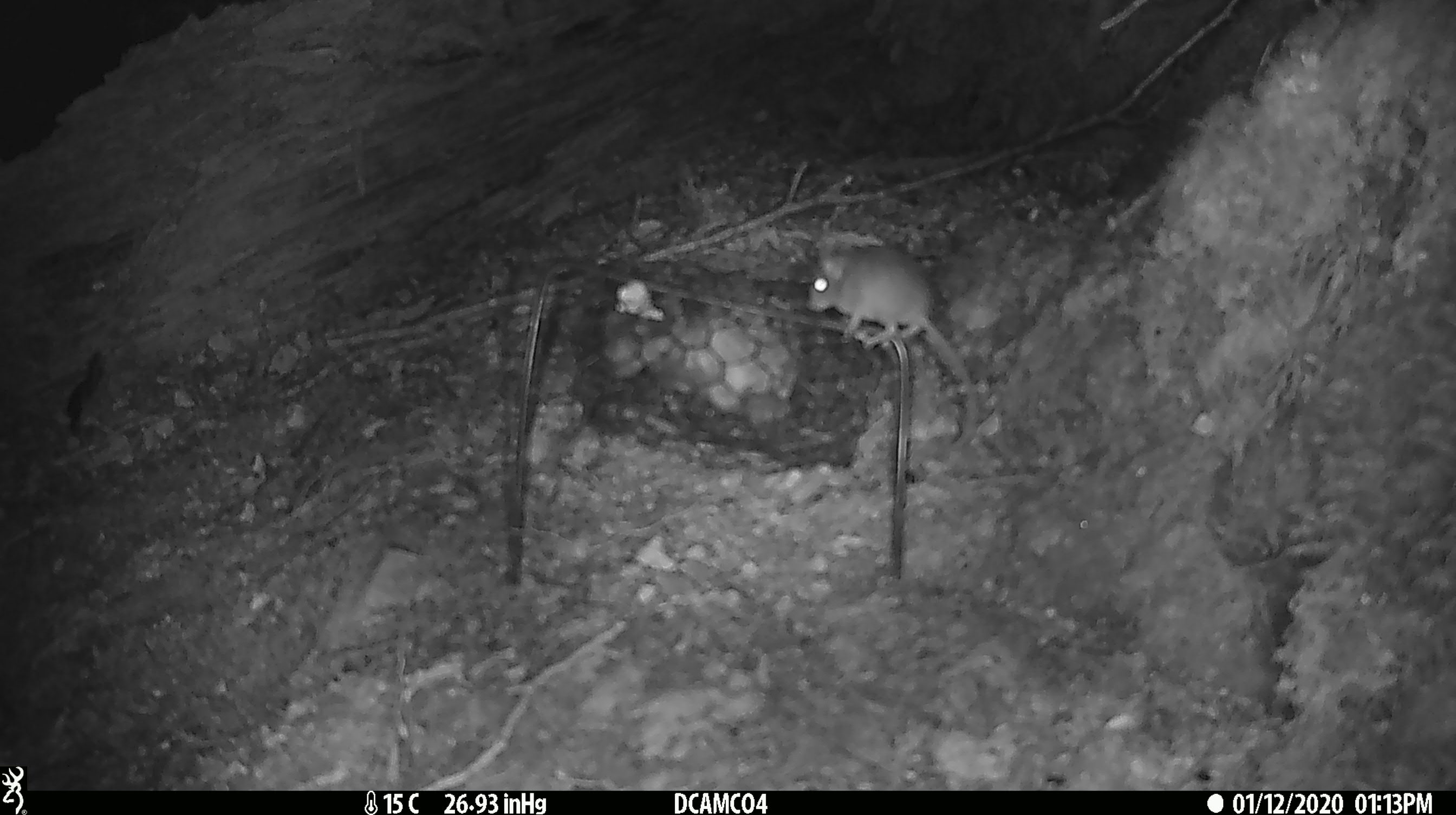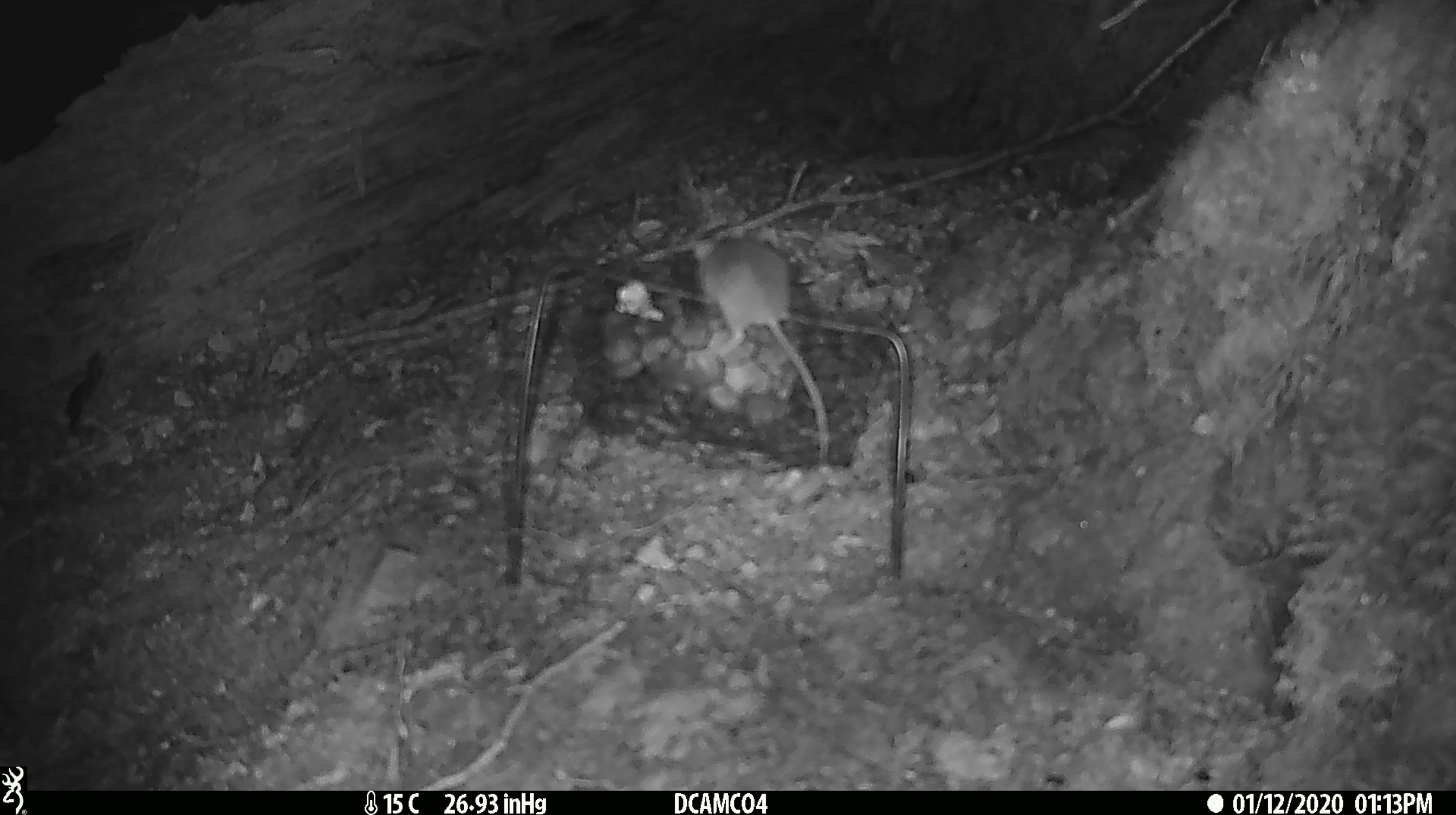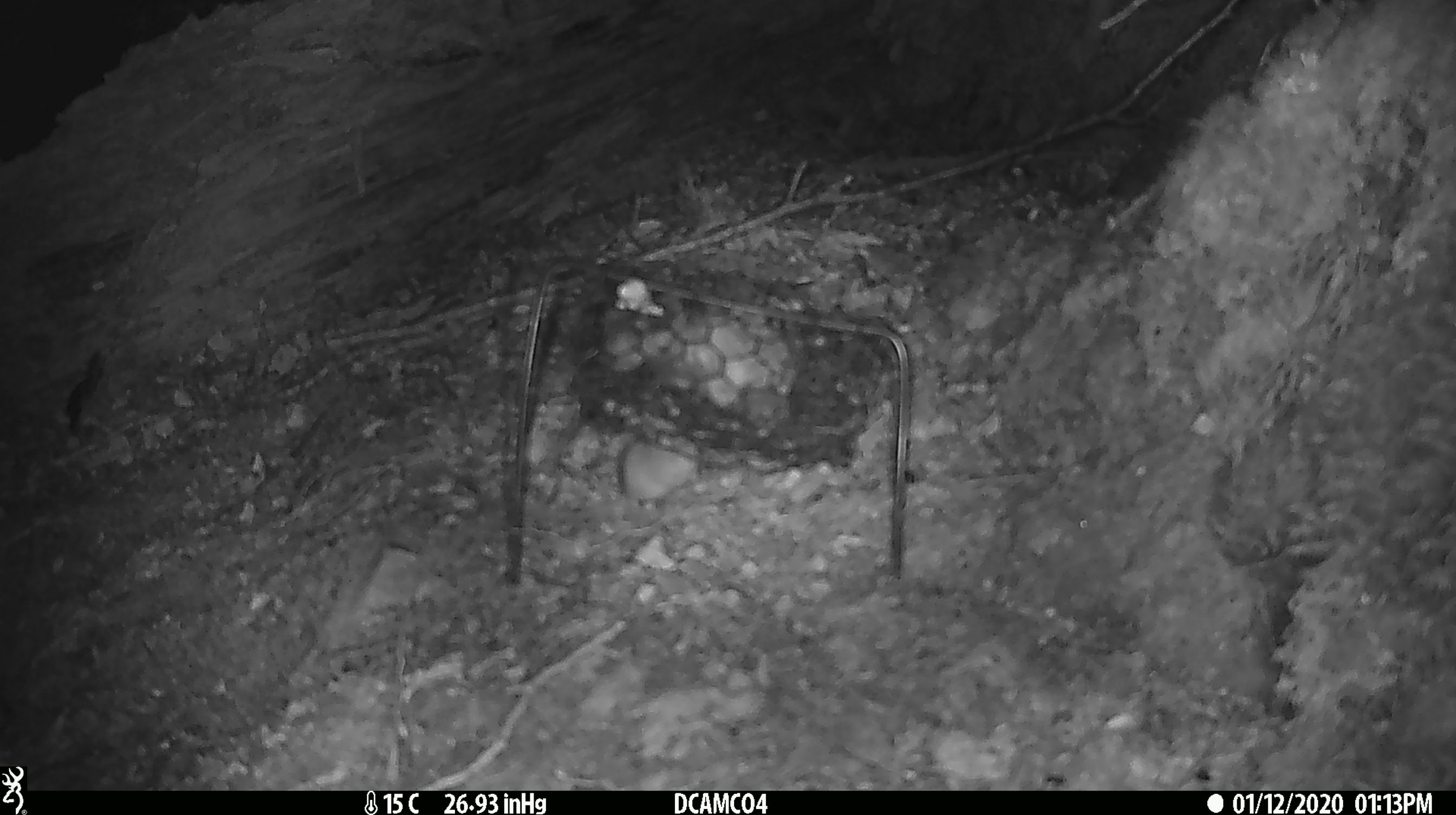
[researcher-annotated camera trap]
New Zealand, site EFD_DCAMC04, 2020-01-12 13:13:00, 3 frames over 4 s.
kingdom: Animalia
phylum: Chordata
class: Mammalia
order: Rodentia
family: Muridae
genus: Mus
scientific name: Mus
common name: mouse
Mouse (Mus).